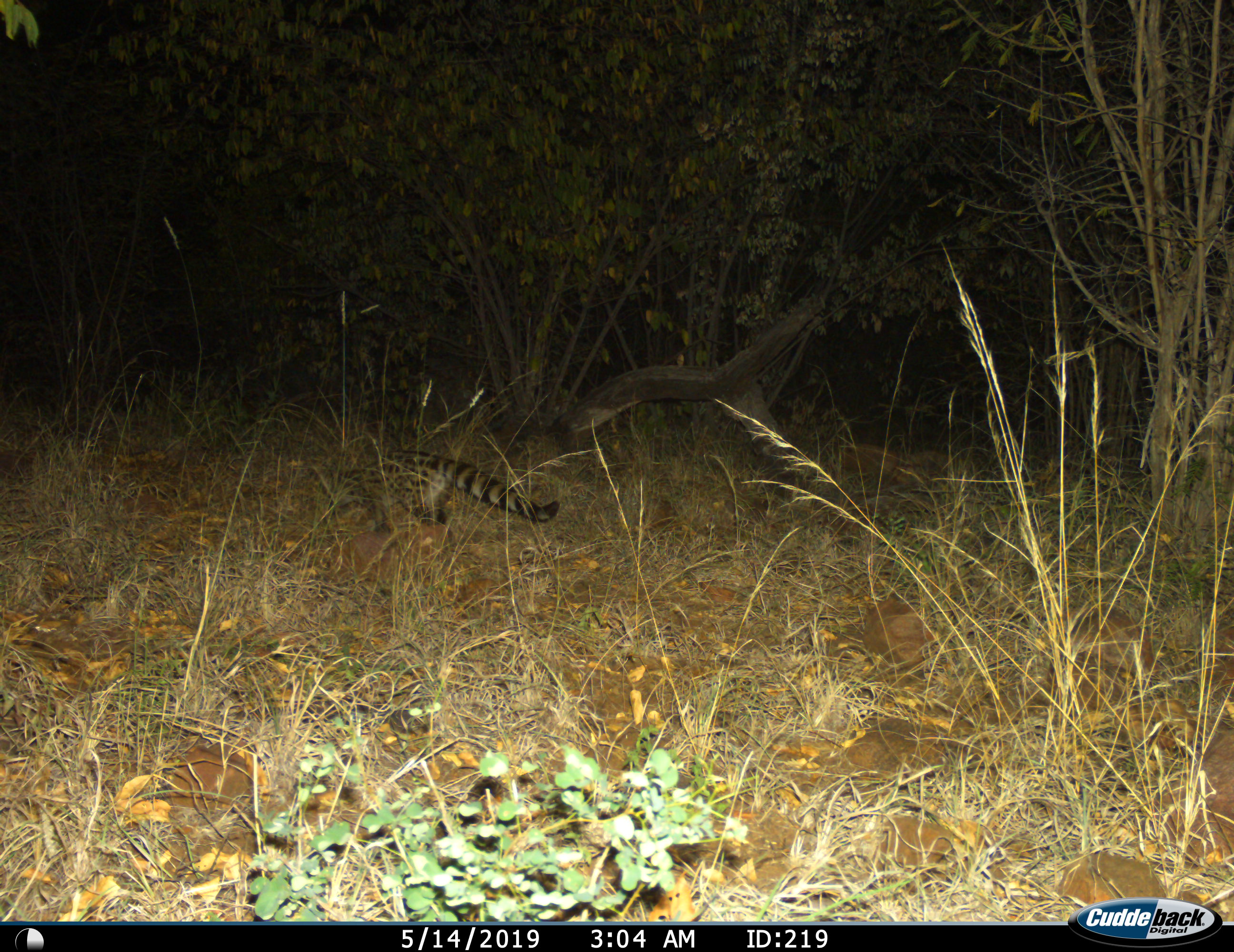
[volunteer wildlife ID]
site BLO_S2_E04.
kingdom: Animalia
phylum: Chordata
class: Mammalia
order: Carnivora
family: Viverridae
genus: Genetta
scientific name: Genetta genetta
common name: small-spotted genet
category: genetcommonsmallspotted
Genetcommonsmallspotted (small-spotted genet) (Genetta genetta), count 1. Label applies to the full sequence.